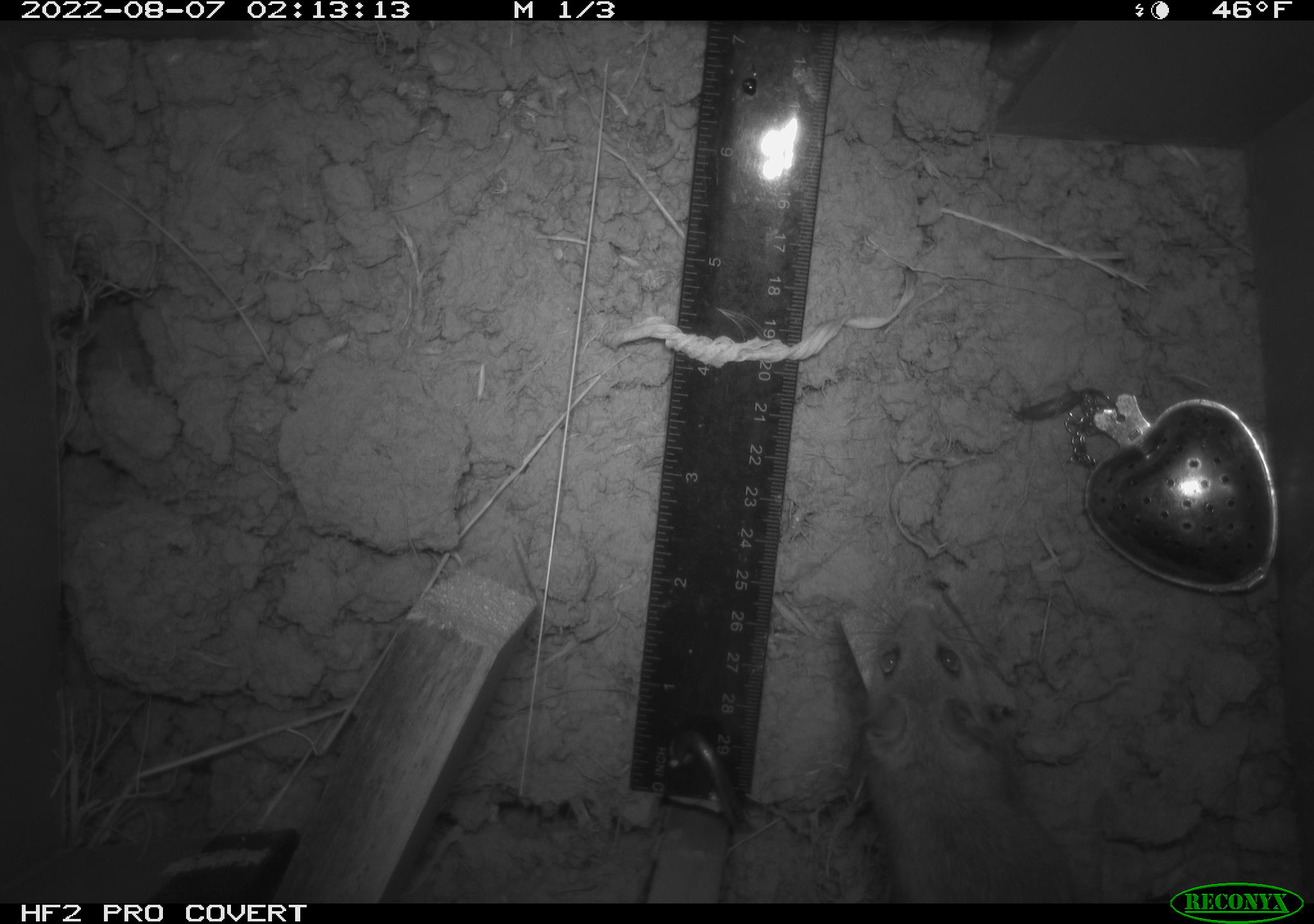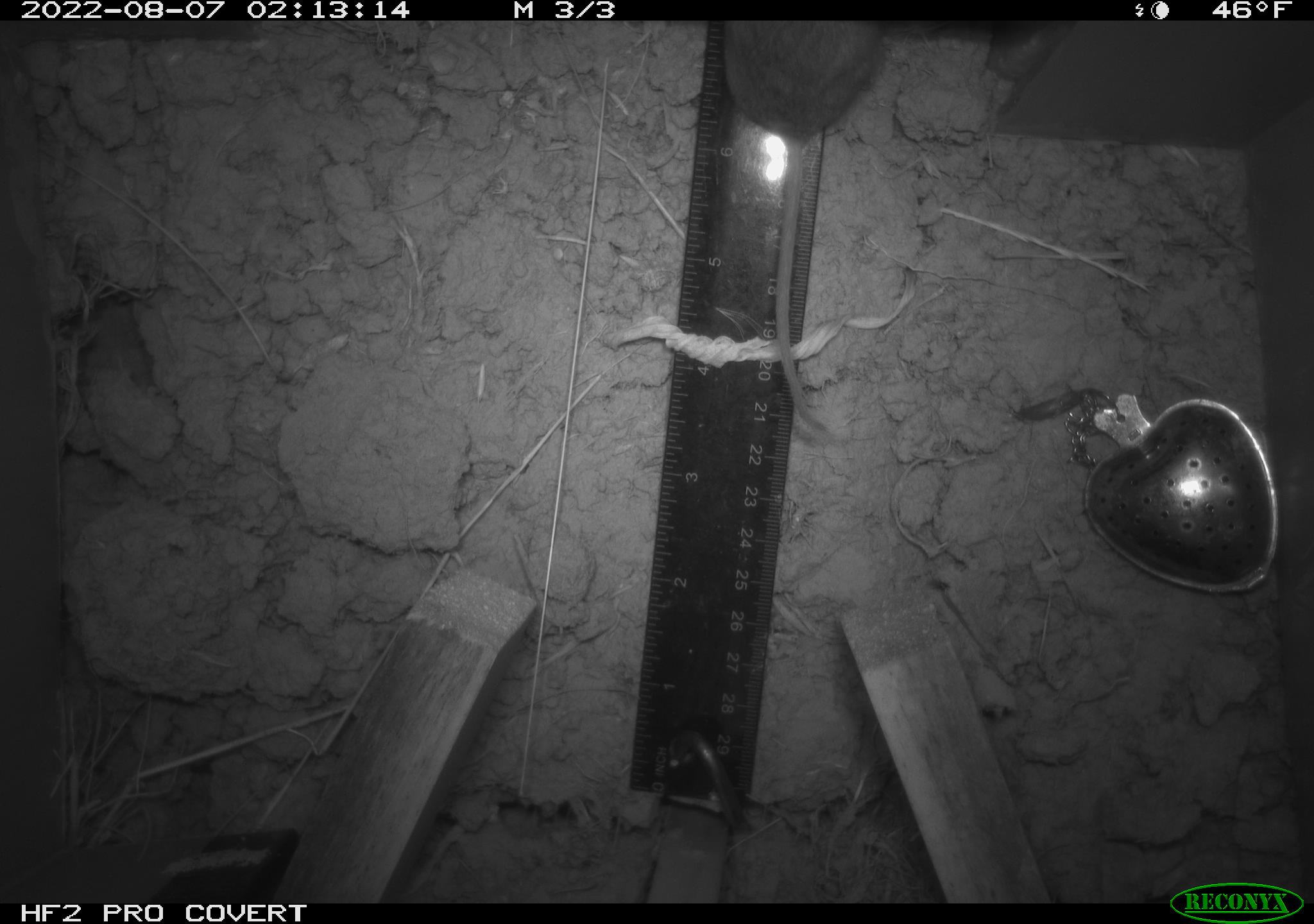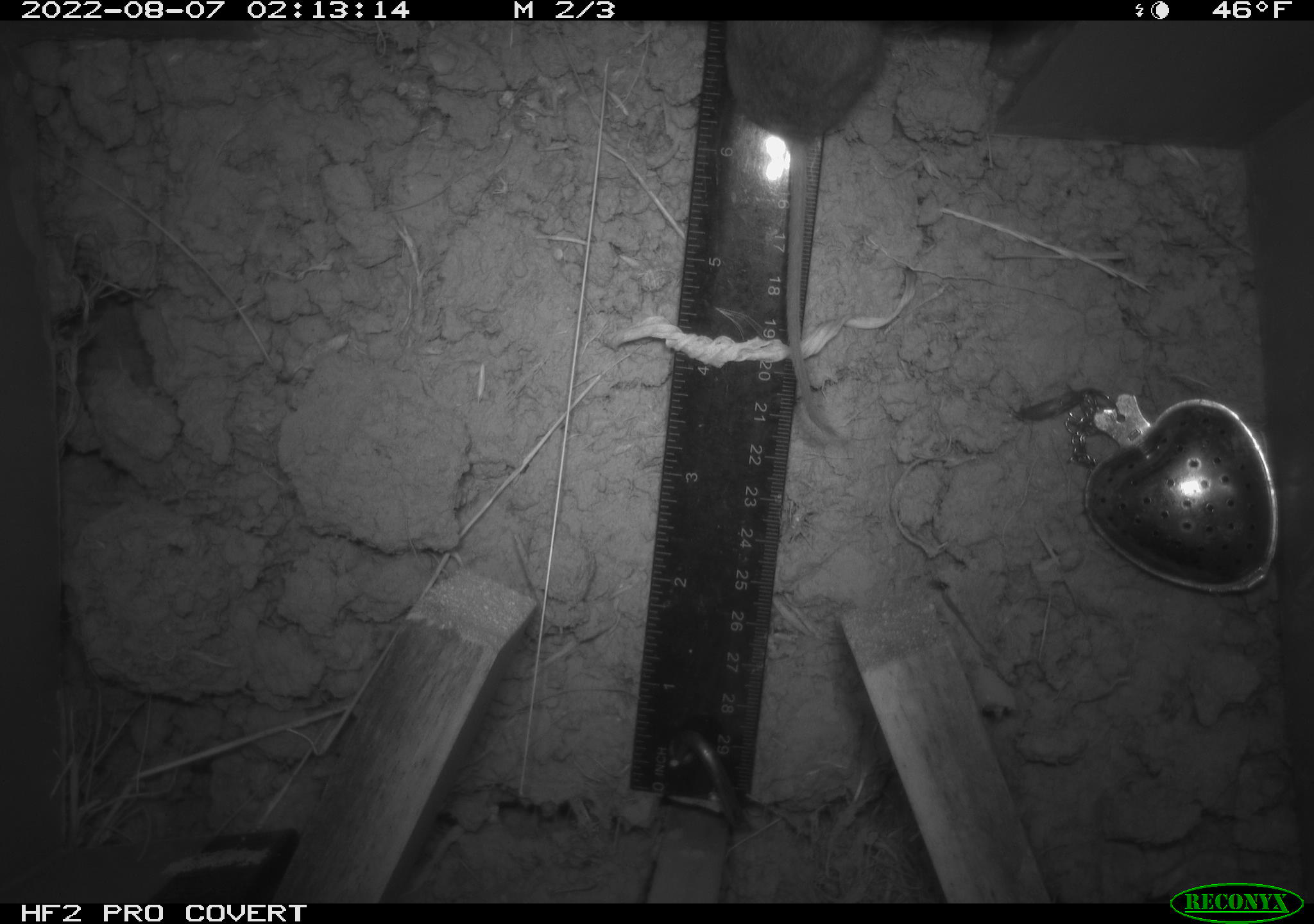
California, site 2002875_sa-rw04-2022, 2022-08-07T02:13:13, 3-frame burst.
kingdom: Animalia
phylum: Chordata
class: Mammalia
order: Rodentia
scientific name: Rodentia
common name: mouse species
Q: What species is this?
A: Mouse species (Rodentia).